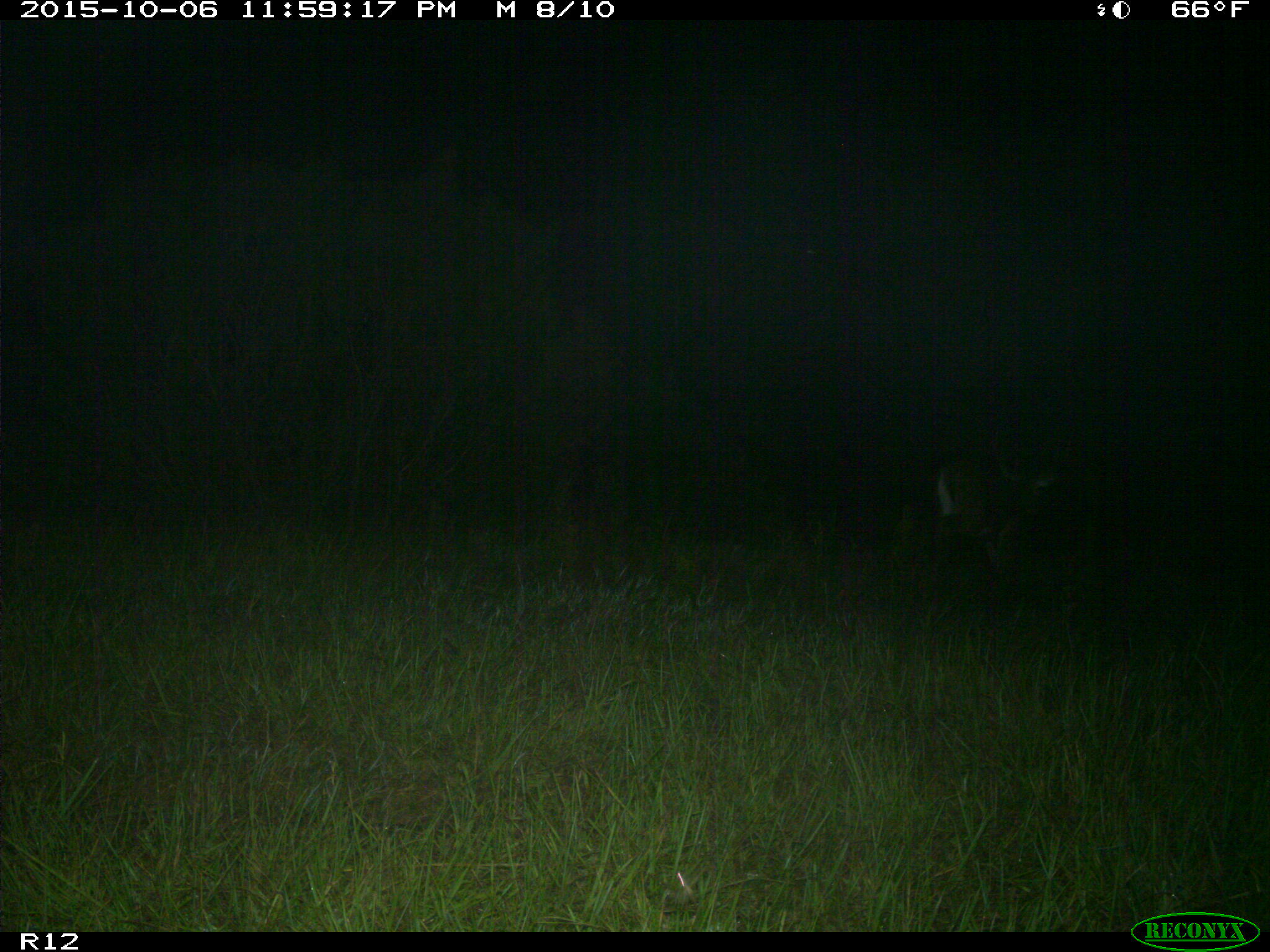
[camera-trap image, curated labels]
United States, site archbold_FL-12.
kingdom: Animalia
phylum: Chordata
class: Mammalia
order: Artiodactyla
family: Cervidae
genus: Odocoileus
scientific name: Odocoileus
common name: deer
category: unidentified deer